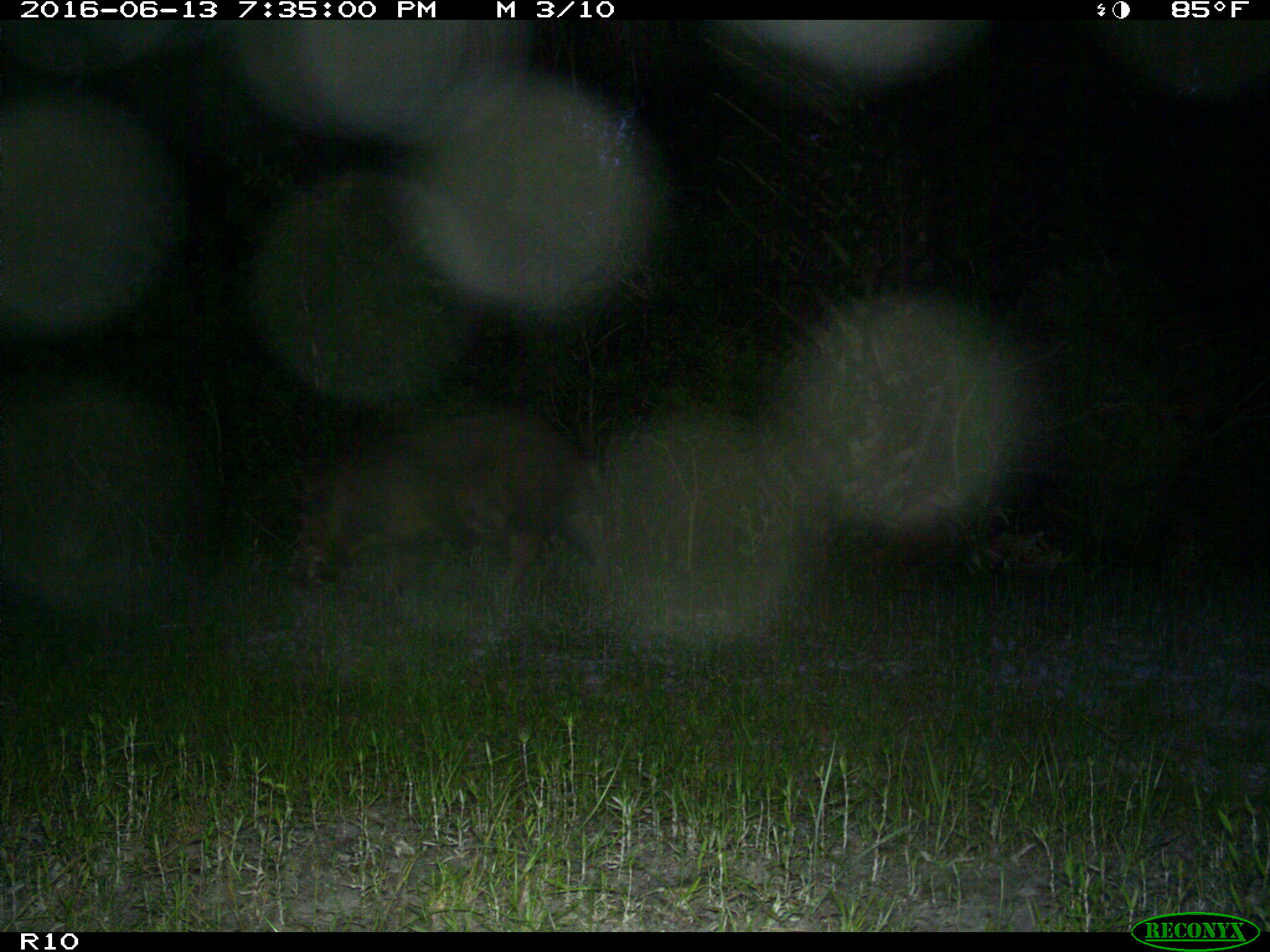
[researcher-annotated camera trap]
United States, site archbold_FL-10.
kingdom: Animalia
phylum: Chordata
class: Mammalia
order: Artiodactyla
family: Suidae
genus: Sus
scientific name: Sus scrofa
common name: wild boar